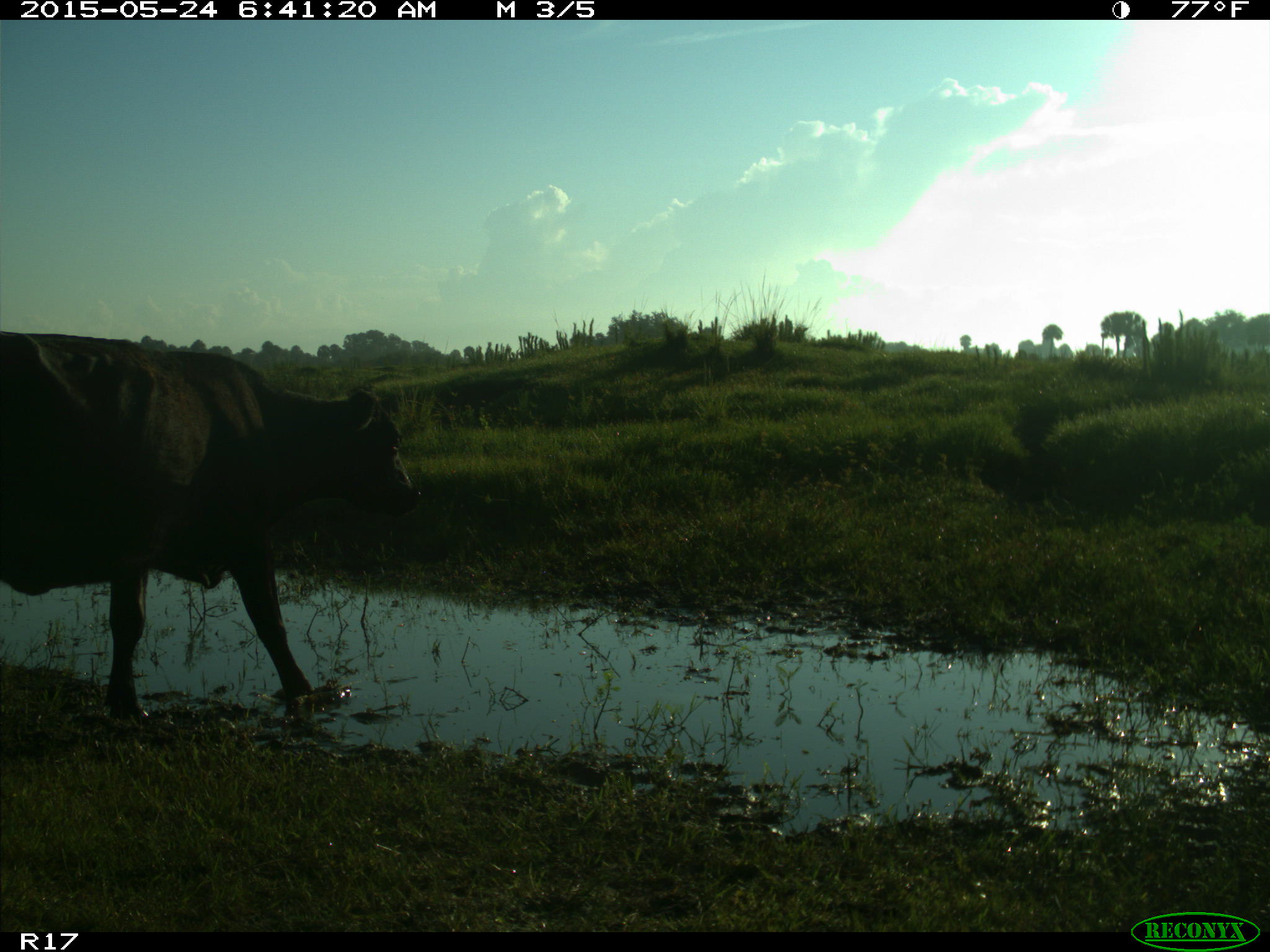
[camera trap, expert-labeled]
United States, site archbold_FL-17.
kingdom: Animalia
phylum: Chordata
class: Mammalia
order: Artiodactyla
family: Bovidae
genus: Bos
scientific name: Bos taurus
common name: domestic cow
Bos taurus (domestic cow).